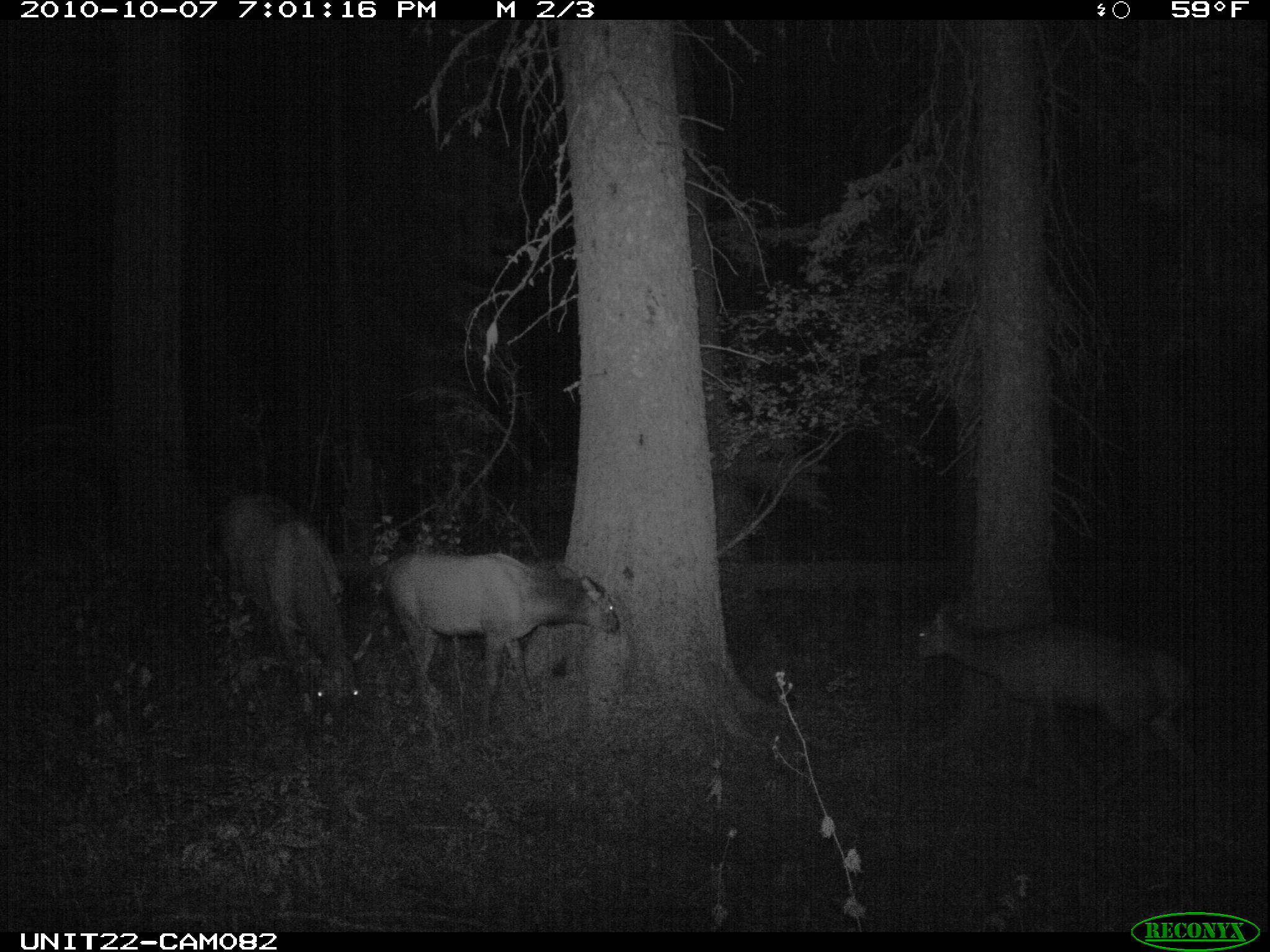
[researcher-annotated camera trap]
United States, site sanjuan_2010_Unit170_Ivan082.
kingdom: Animalia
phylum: Chordata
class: Mammalia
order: Artiodactyla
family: Cervidae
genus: Cervus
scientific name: Cervus elaphus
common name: red deer